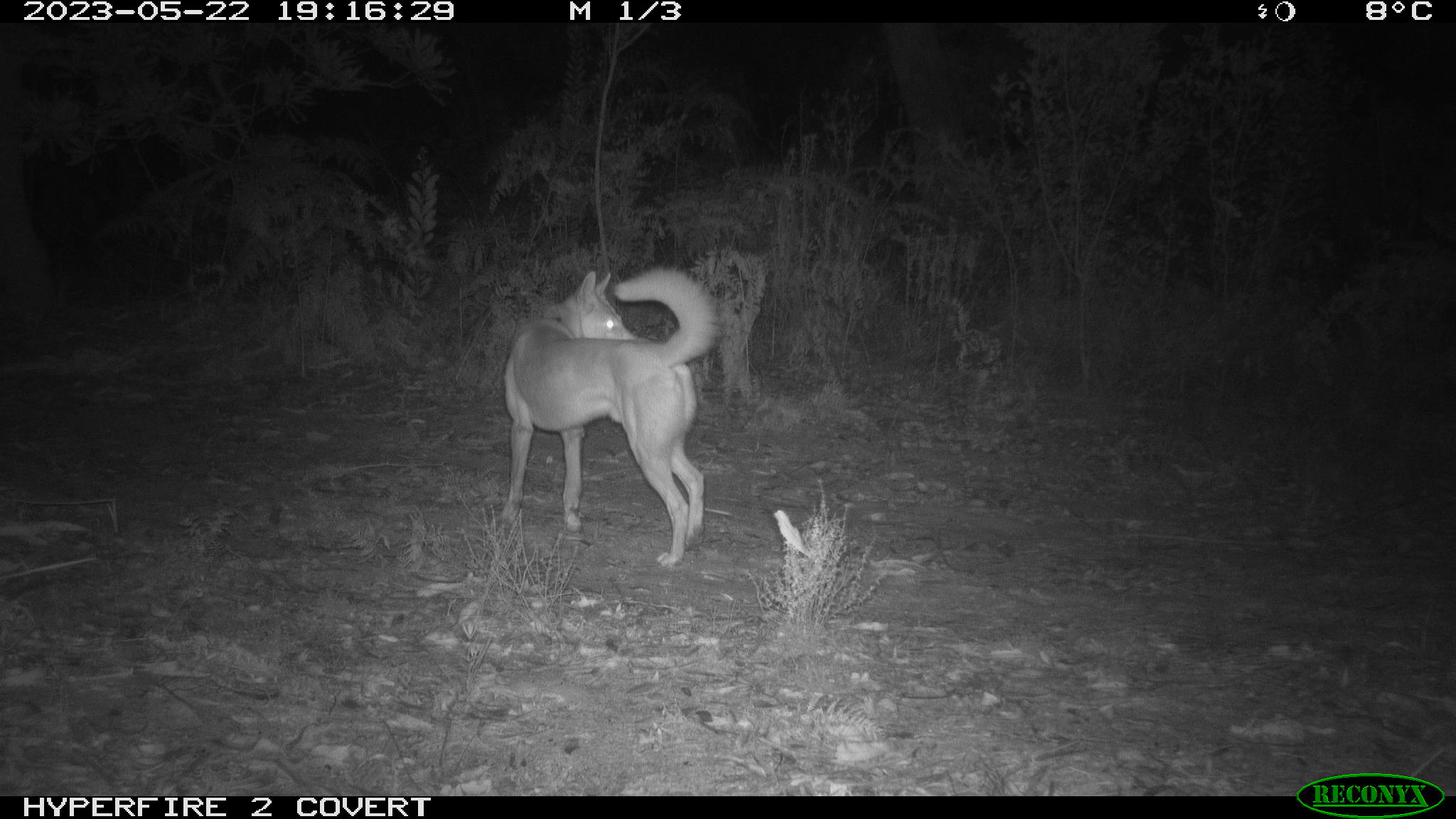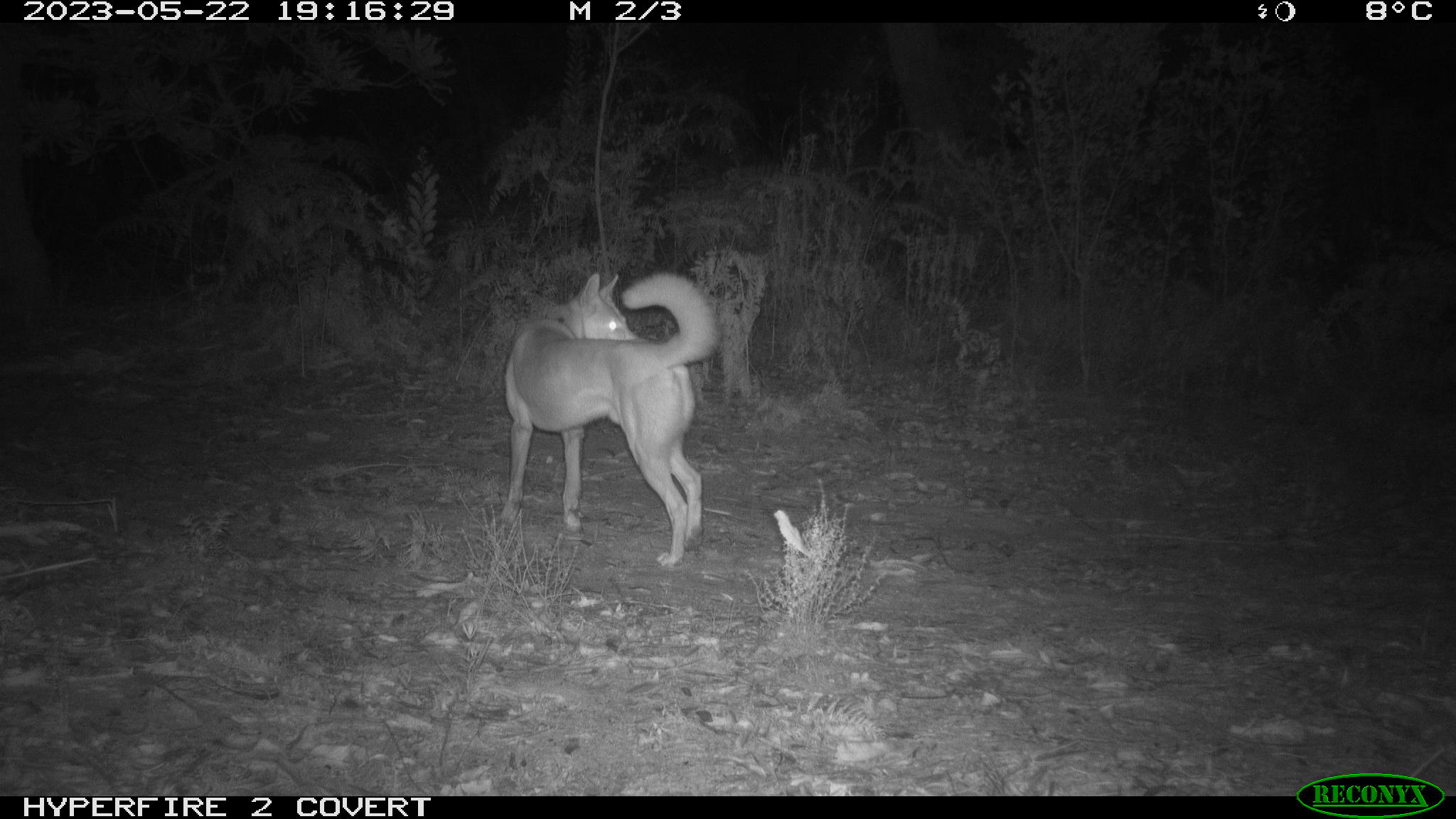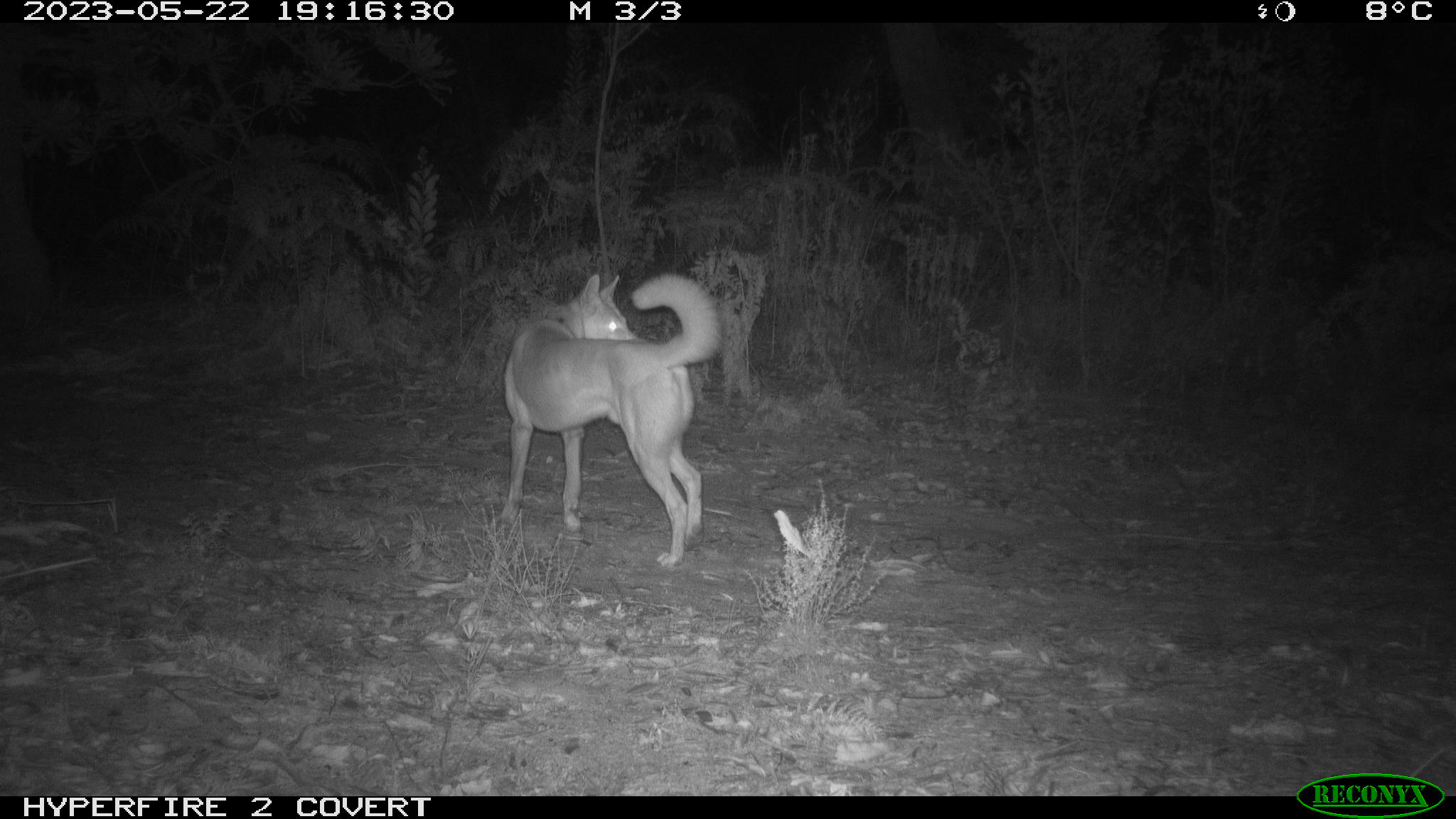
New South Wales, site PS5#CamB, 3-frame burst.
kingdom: Animalia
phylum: Chordata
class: Mammalia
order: Carnivora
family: Canidae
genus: Canis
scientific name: Canis familiaris dingo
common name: dingo